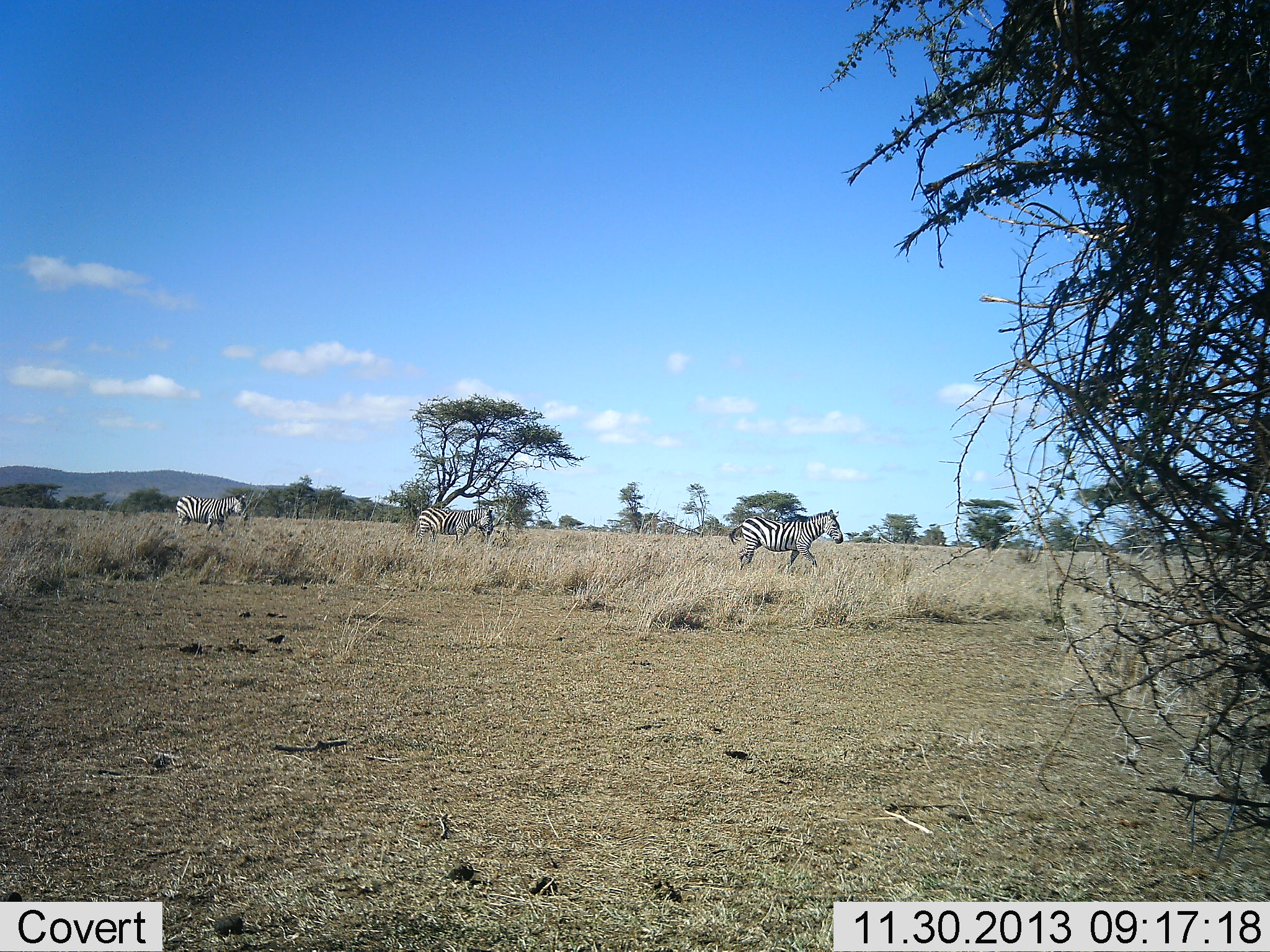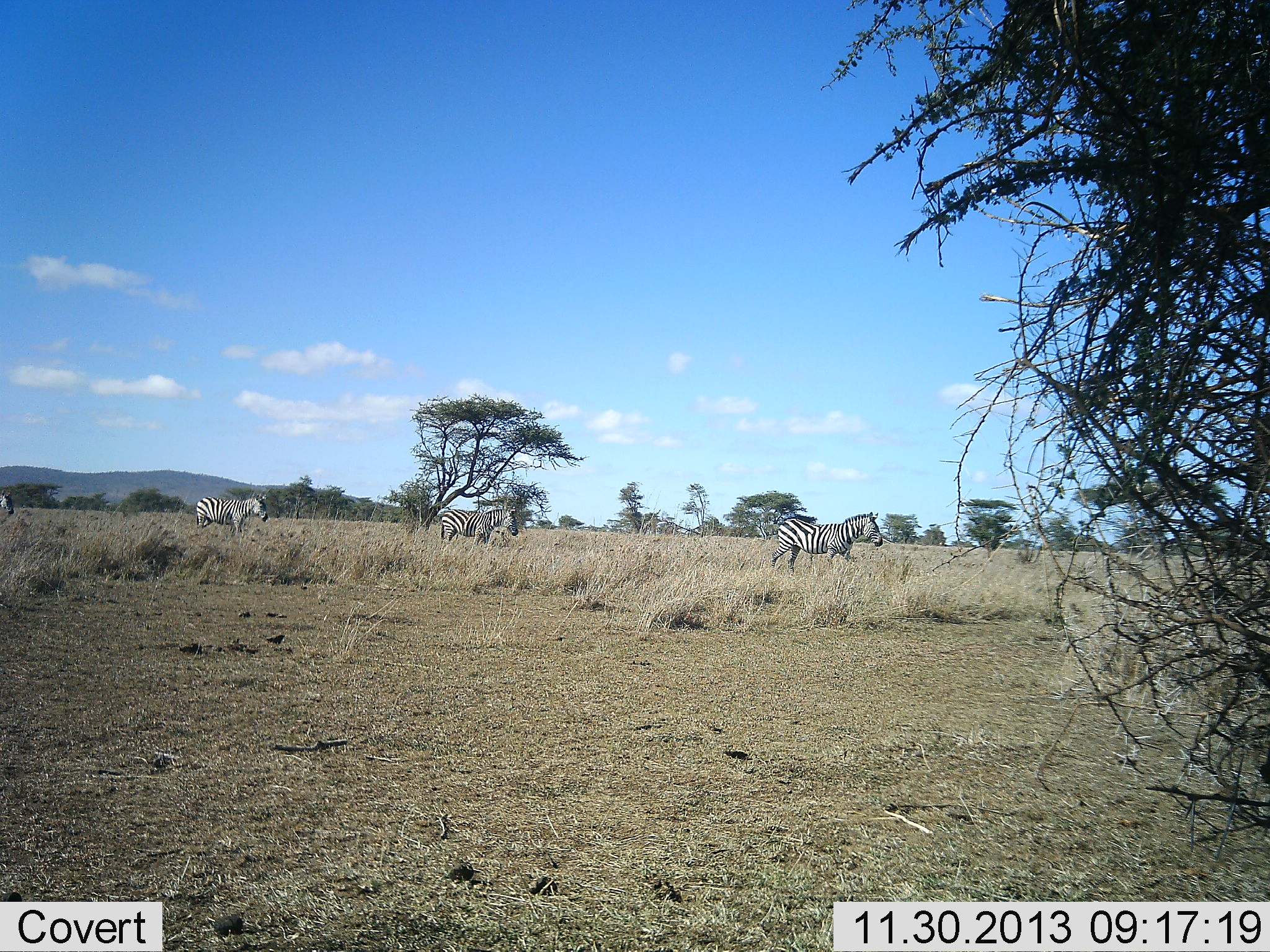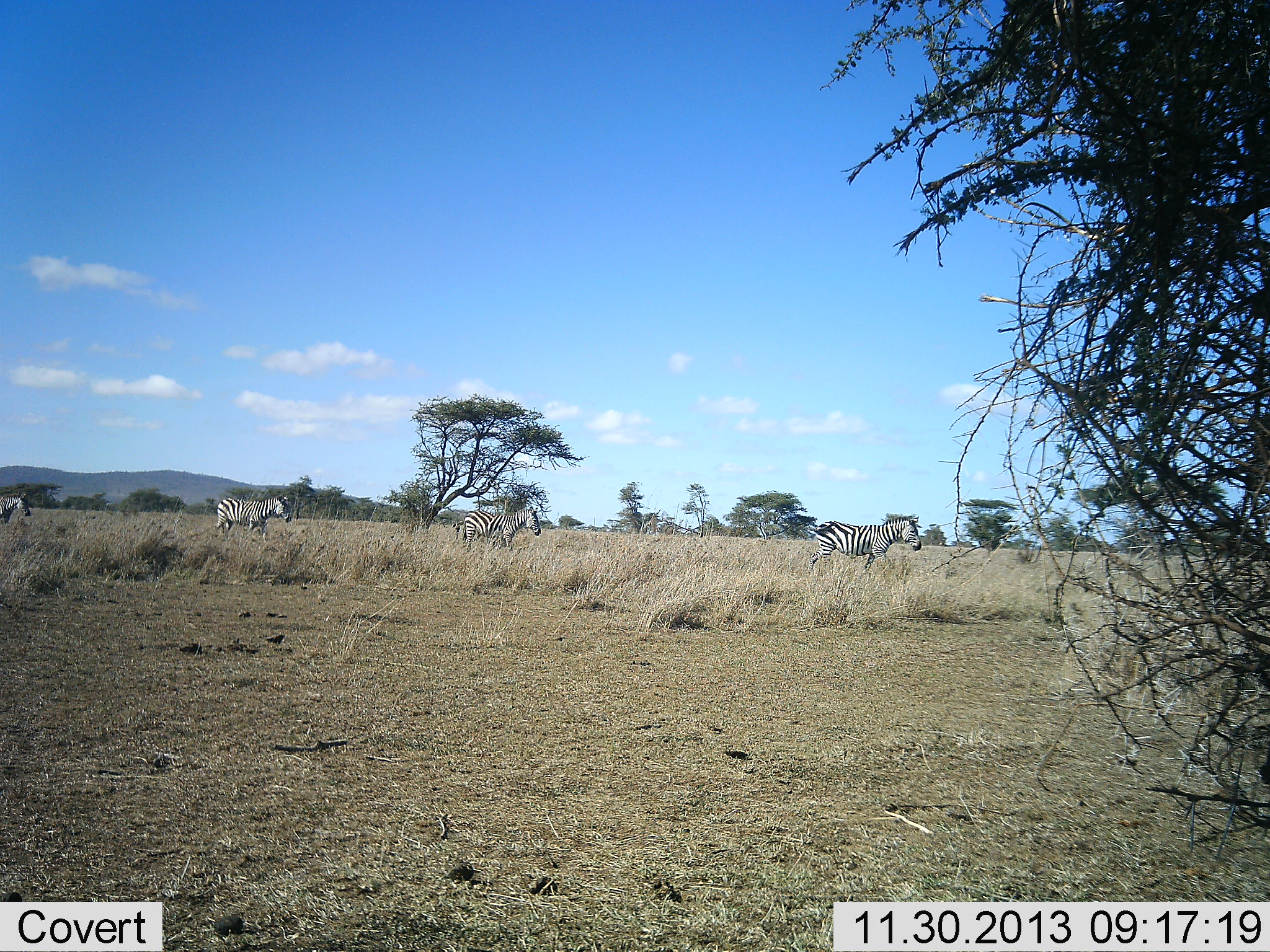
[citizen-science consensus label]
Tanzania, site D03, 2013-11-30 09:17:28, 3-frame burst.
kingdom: Animalia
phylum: Chordata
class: Mammalia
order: Perissodactyla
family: Equidae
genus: Equus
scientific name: Equus quagga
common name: plains zebra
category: zebra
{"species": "zebra (plains zebra) (Equus quagga)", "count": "4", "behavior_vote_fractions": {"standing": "0%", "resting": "0%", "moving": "100%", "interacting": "0%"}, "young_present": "0%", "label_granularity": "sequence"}